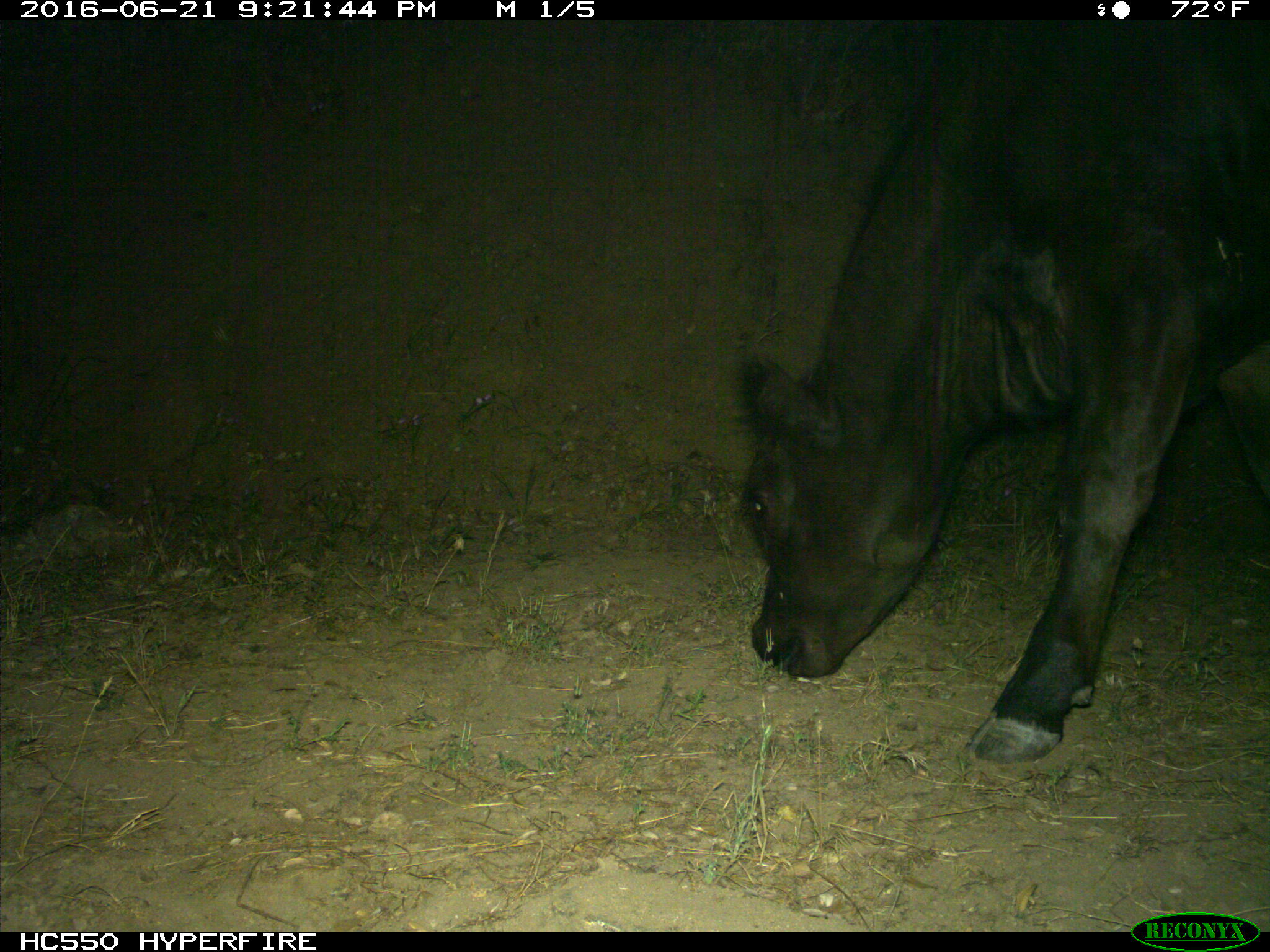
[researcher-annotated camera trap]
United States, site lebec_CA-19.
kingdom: Animalia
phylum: Chordata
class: Mammalia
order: Artiodactyla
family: Bovidae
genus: Bos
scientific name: Bos taurus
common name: domestic cow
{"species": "Bos taurus (domestic cow)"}